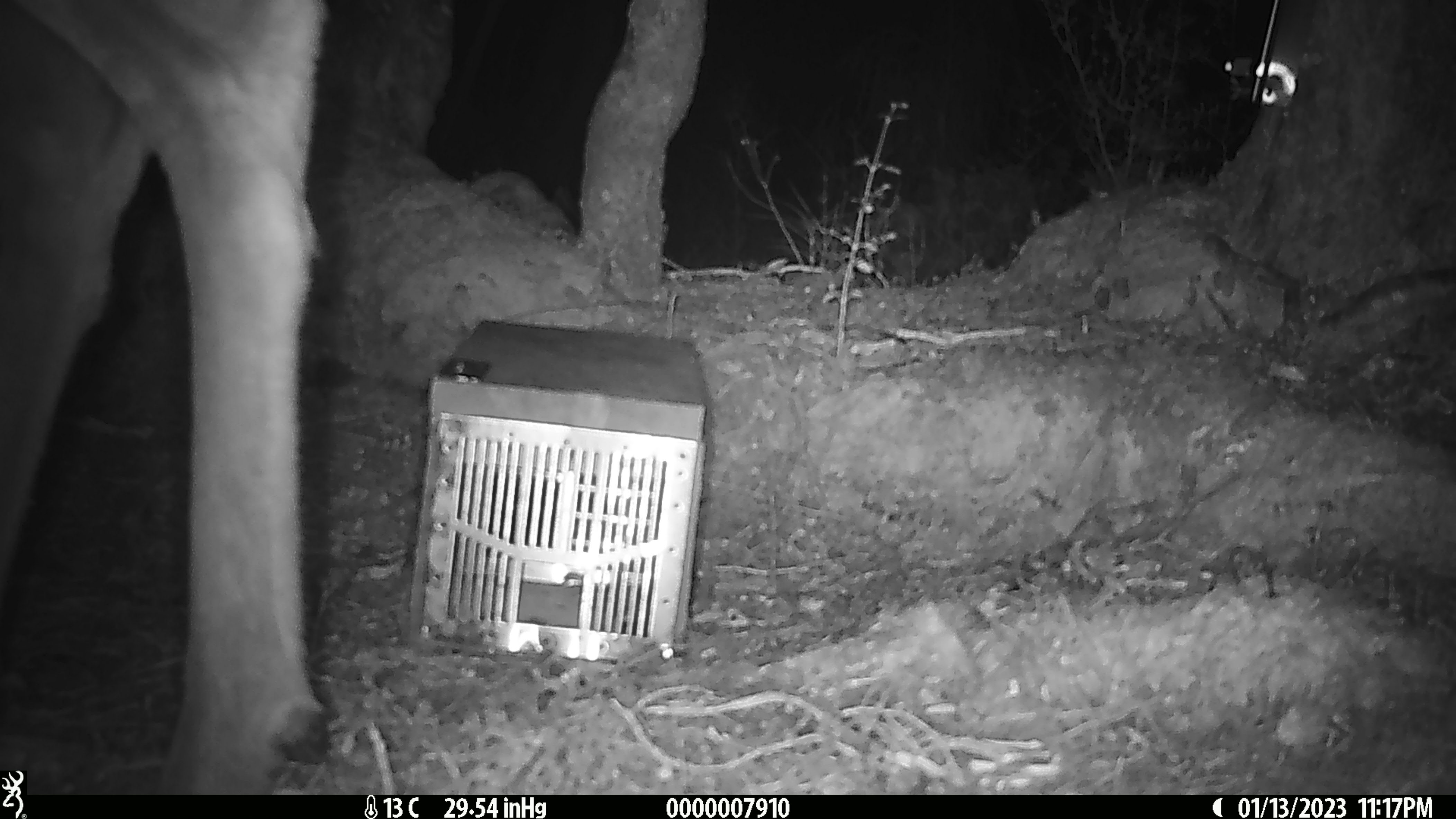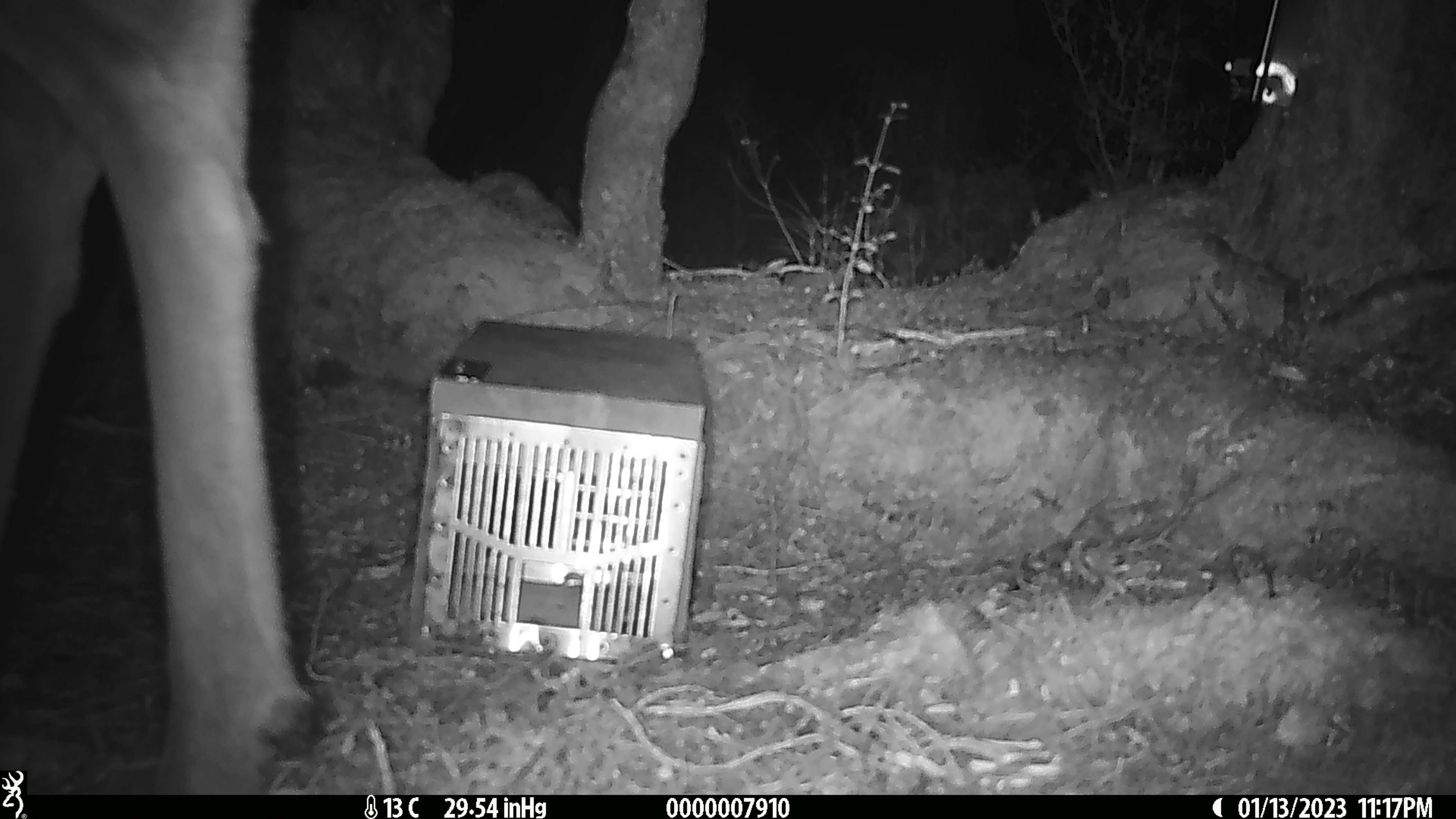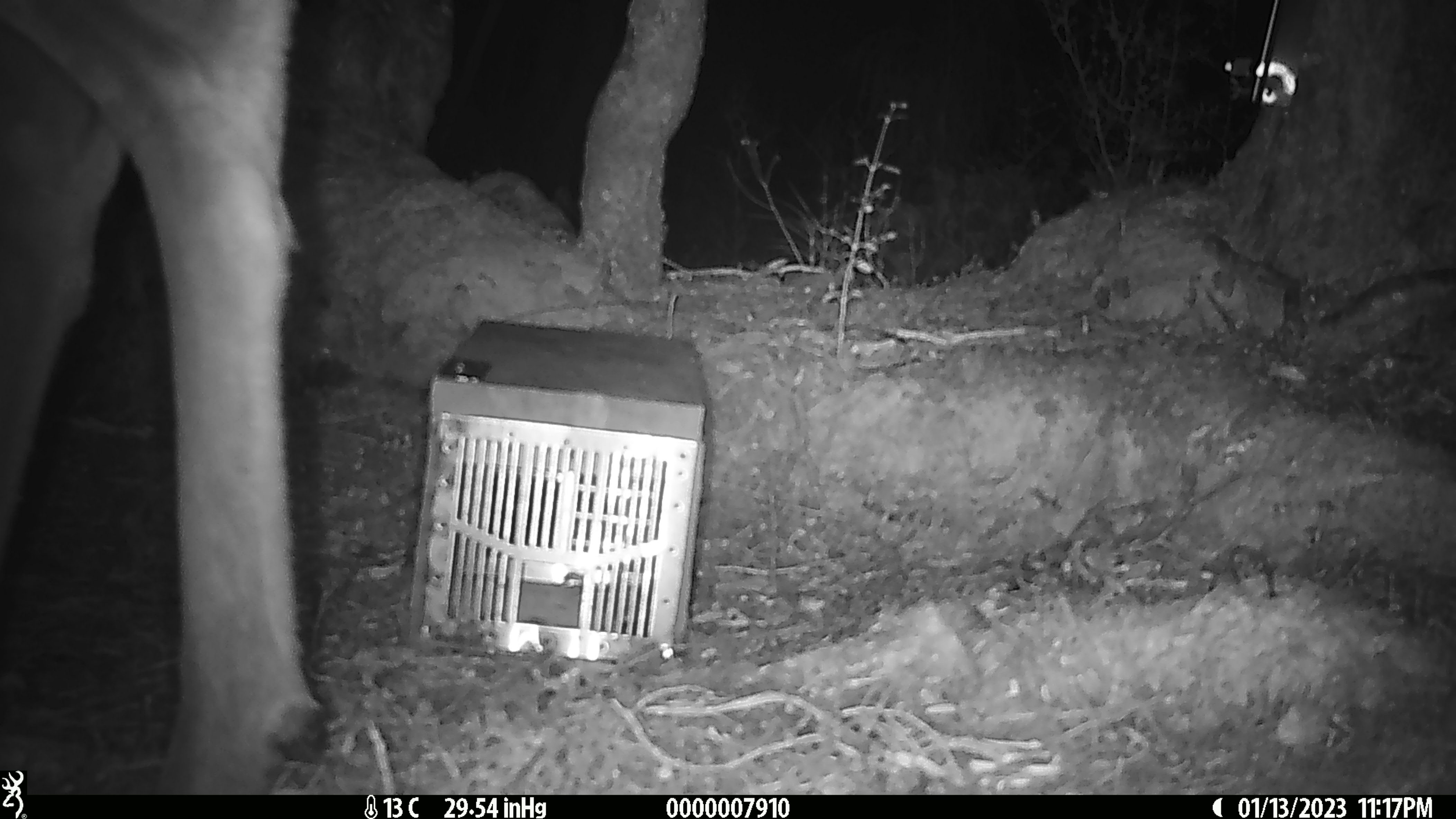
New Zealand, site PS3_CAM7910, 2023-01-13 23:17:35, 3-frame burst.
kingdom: Animalia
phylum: Chordata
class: Mammalia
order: Artiodactyla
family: Cervidae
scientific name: Cervidae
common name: deer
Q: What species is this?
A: Deer (Cervidae).